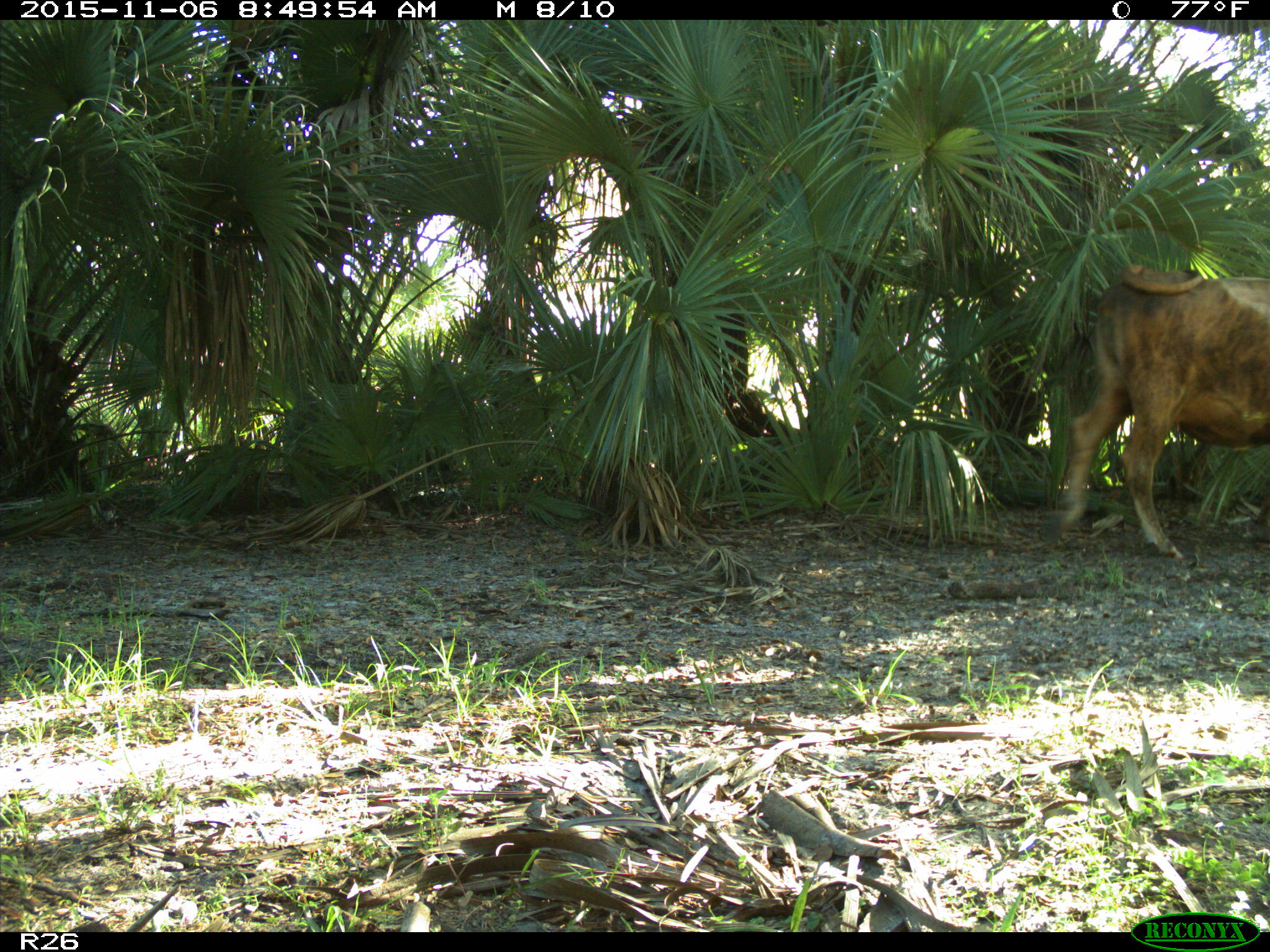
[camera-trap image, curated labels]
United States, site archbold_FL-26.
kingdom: Animalia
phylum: Chordata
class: Mammalia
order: Artiodactyla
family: Bovidae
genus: Bos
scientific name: Bos taurus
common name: domestic cow